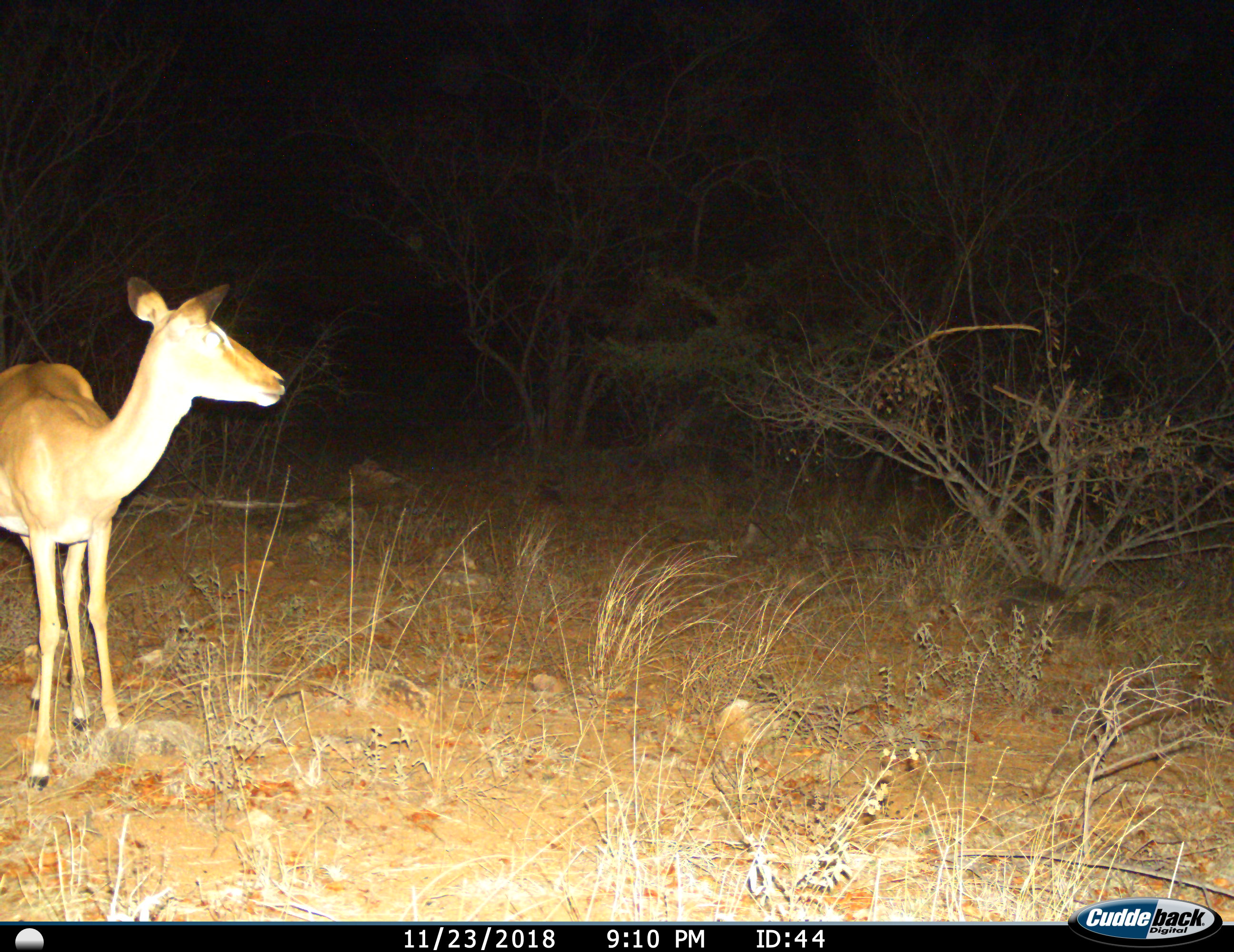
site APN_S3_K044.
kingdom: Animalia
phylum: Chordata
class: Mammalia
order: Artiodactyla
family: Bovidae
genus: Aepyceros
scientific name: Aepyceros melampus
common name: impala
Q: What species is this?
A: Impala (Aepyceros melampus).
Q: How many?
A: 1.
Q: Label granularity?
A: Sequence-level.